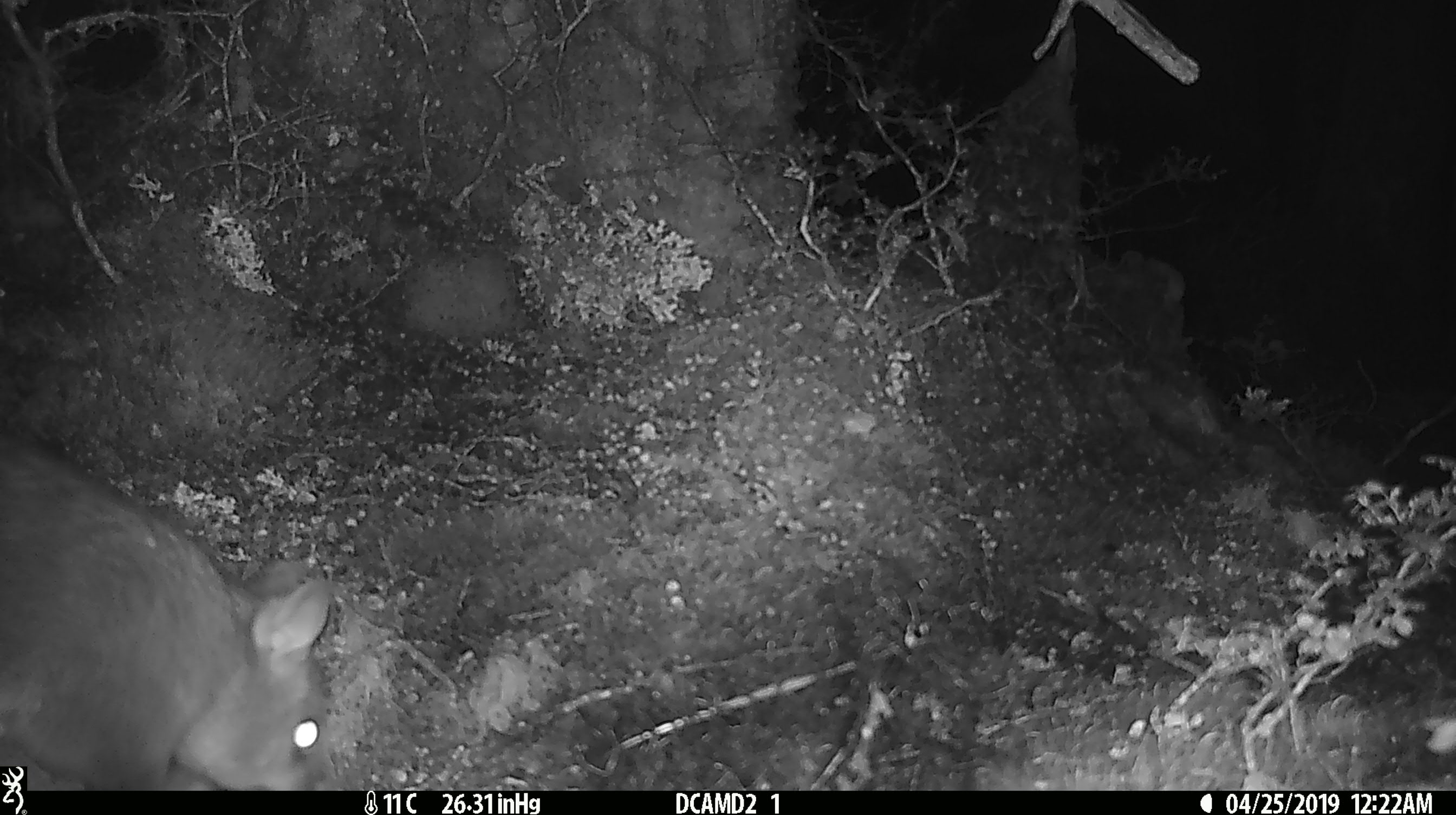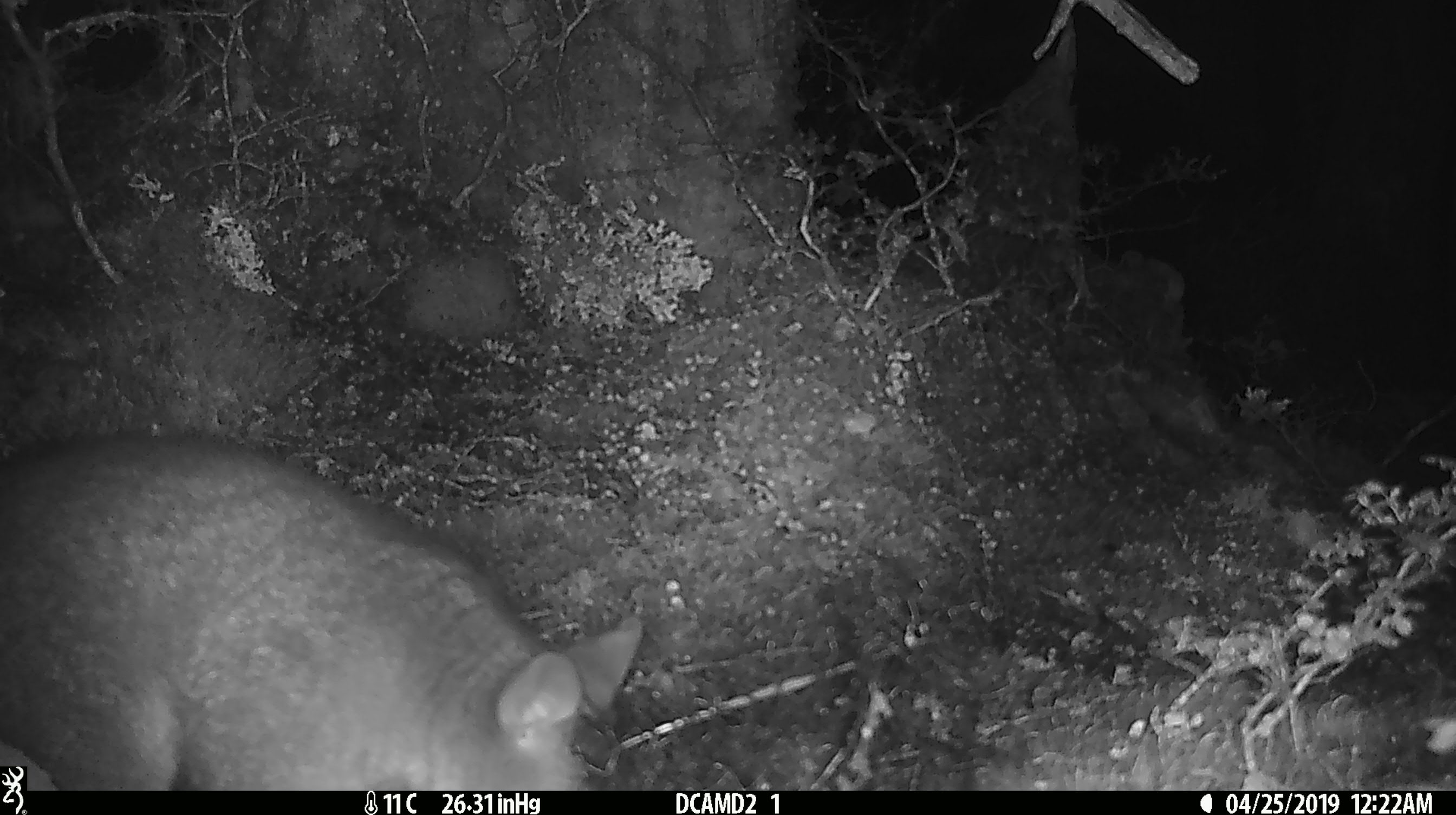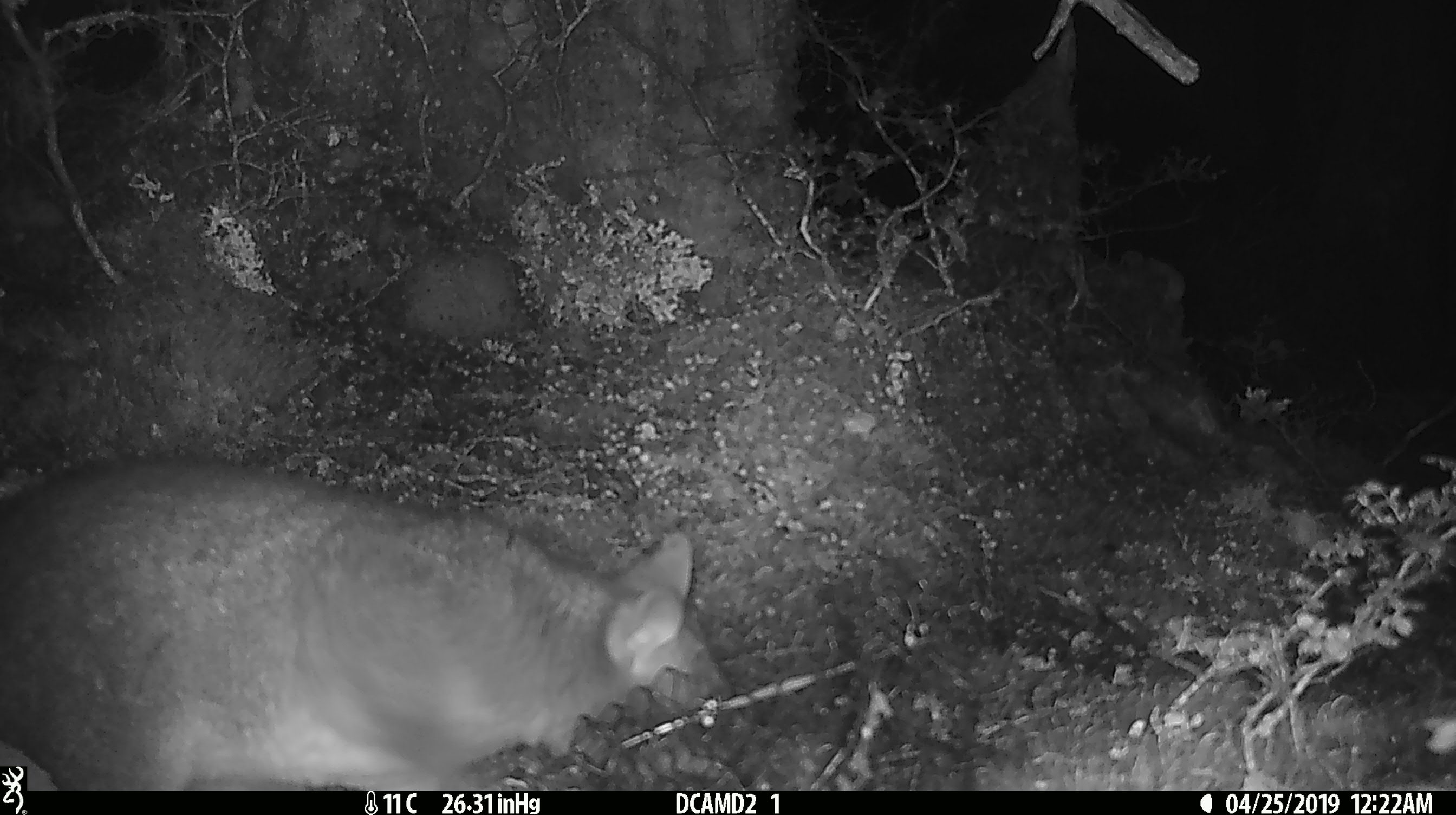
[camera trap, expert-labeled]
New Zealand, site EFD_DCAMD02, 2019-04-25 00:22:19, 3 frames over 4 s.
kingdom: Animalia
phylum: Chordata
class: Mammalia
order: Diprotodontia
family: Phalangeridae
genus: Trichosurus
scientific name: Trichosurus vulpecula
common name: common brushtail possum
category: possum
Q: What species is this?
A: Possum (common brushtail possum) (Trichosurus vulpecula).